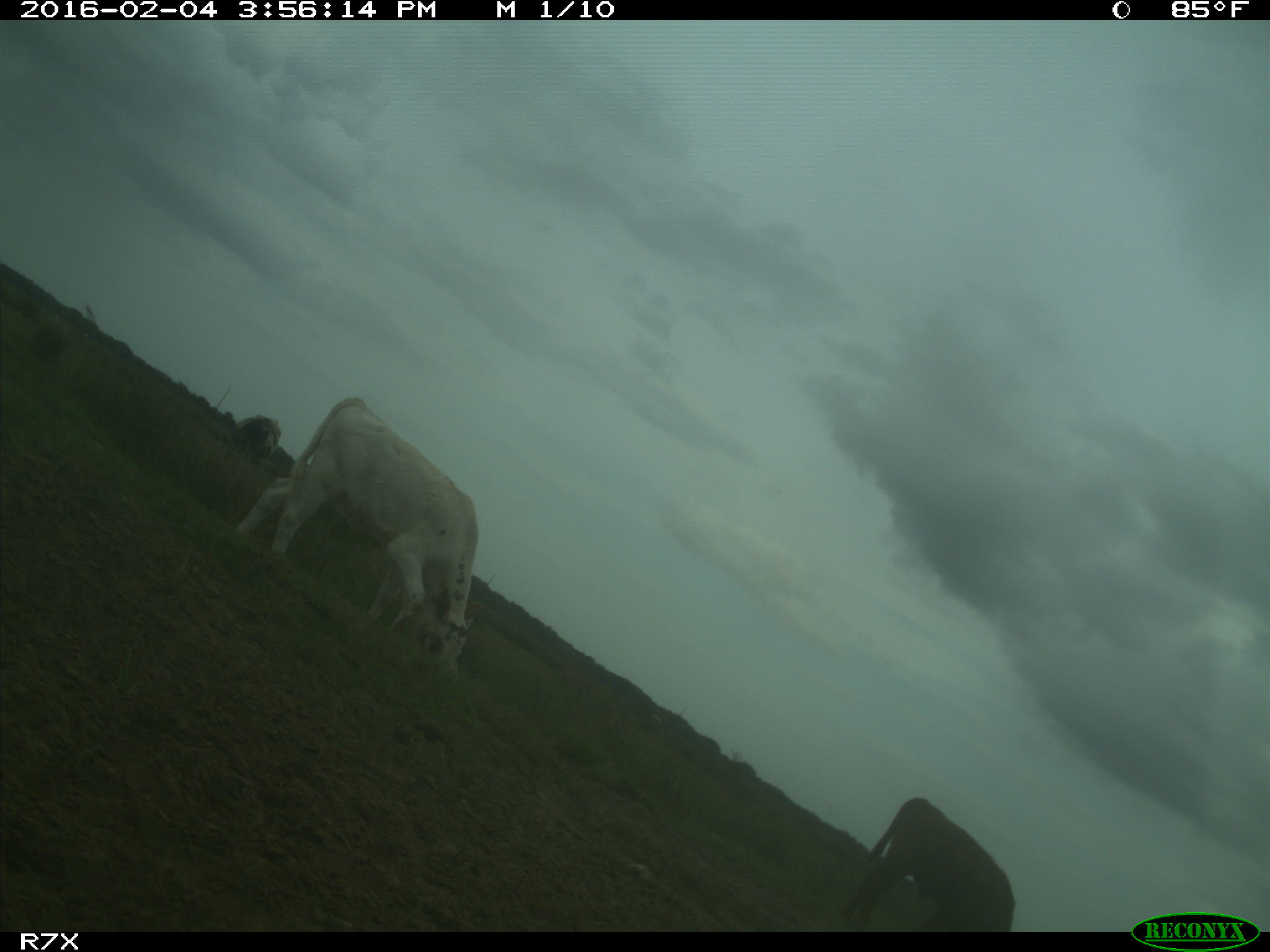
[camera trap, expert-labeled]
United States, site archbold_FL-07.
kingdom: Animalia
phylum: Chordata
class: Mammalia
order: Artiodactyla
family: Bovidae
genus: Bos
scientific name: Bos taurus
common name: domestic cow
Bos taurus (domestic cow).